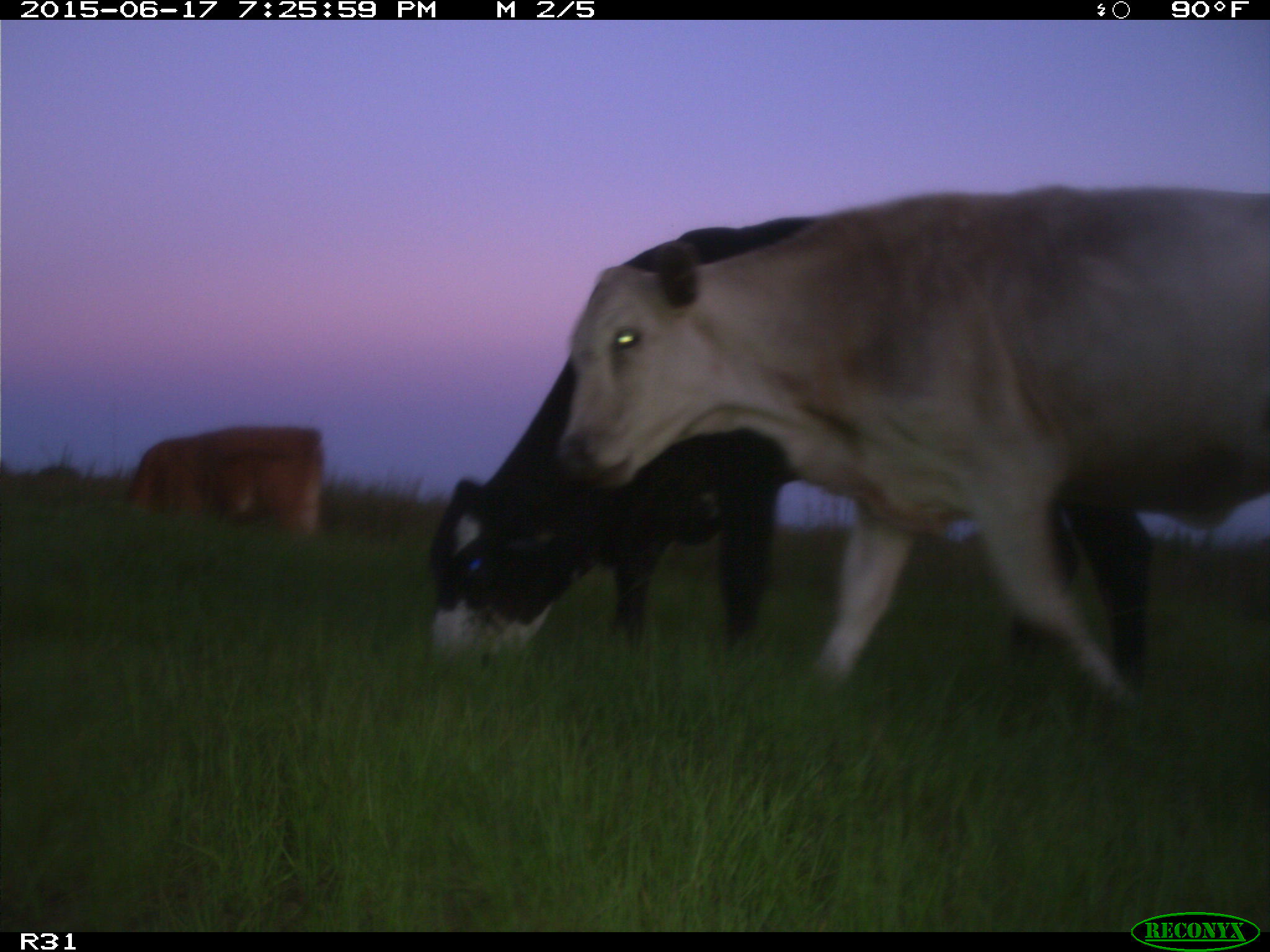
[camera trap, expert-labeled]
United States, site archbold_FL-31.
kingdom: Animalia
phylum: Chordata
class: Mammalia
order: Artiodactyla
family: Bovidae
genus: Bos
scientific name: Bos taurus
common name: domestic cow